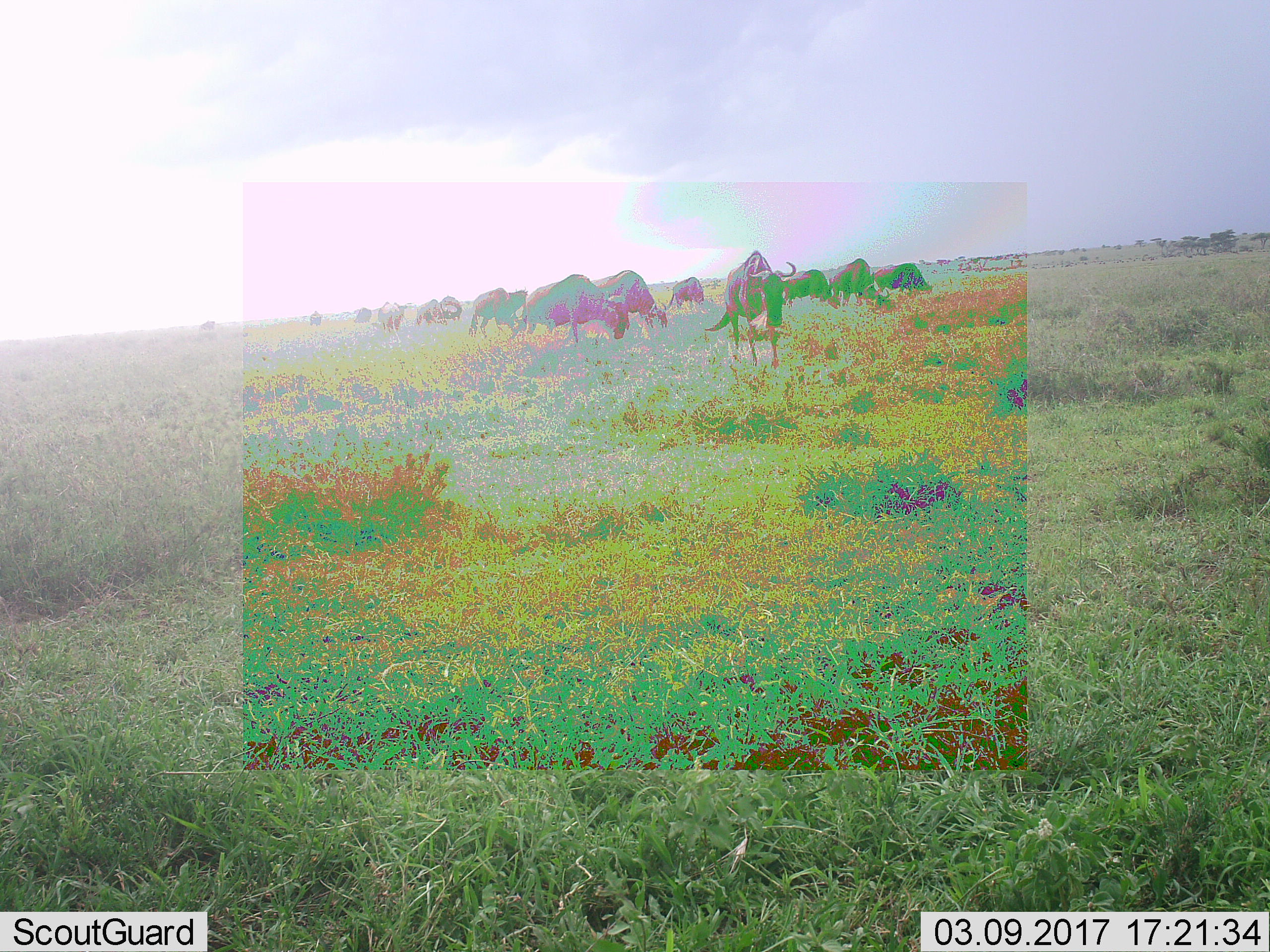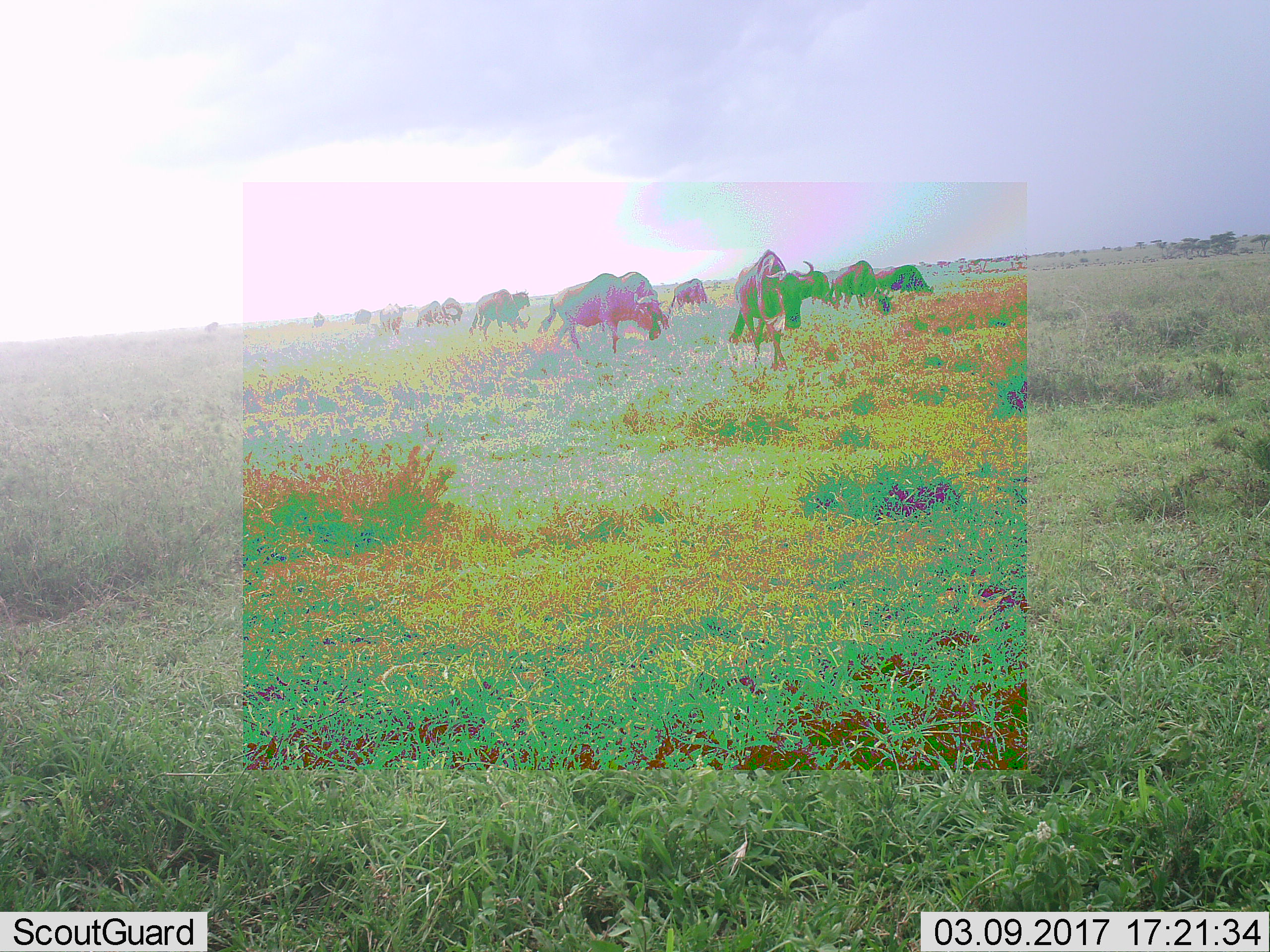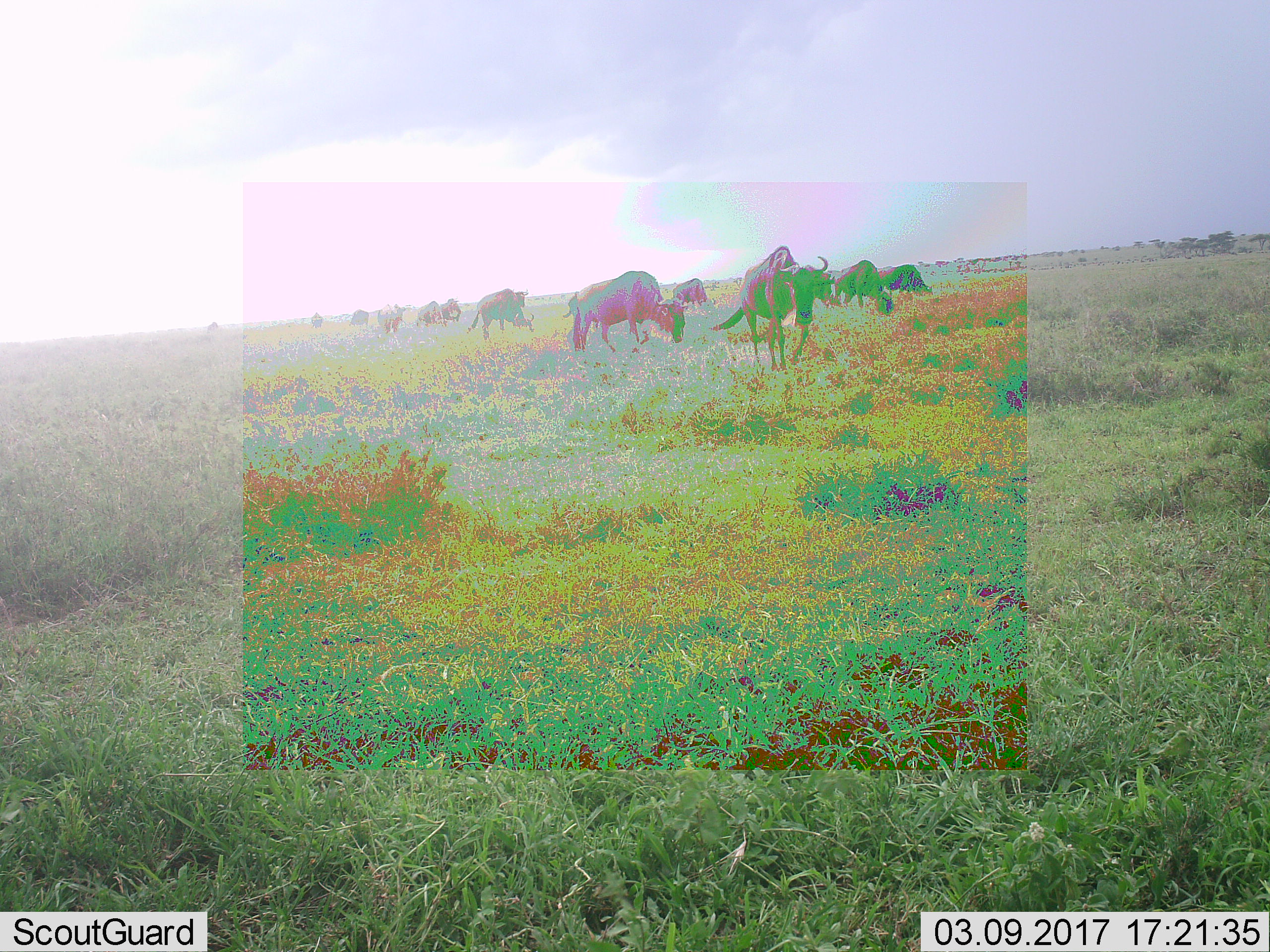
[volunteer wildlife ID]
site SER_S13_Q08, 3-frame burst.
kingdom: Animalia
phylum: Chordata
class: Mammalia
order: Artiodactyla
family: Bovidae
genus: Connochaetes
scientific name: Connochaetes taurinus taurinus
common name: blue wildebeest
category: wildebeestblue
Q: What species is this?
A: Wildebeestblue (blue wildebeest) (Connochaetes taurinus taurinus).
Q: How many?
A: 11-50.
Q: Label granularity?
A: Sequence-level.